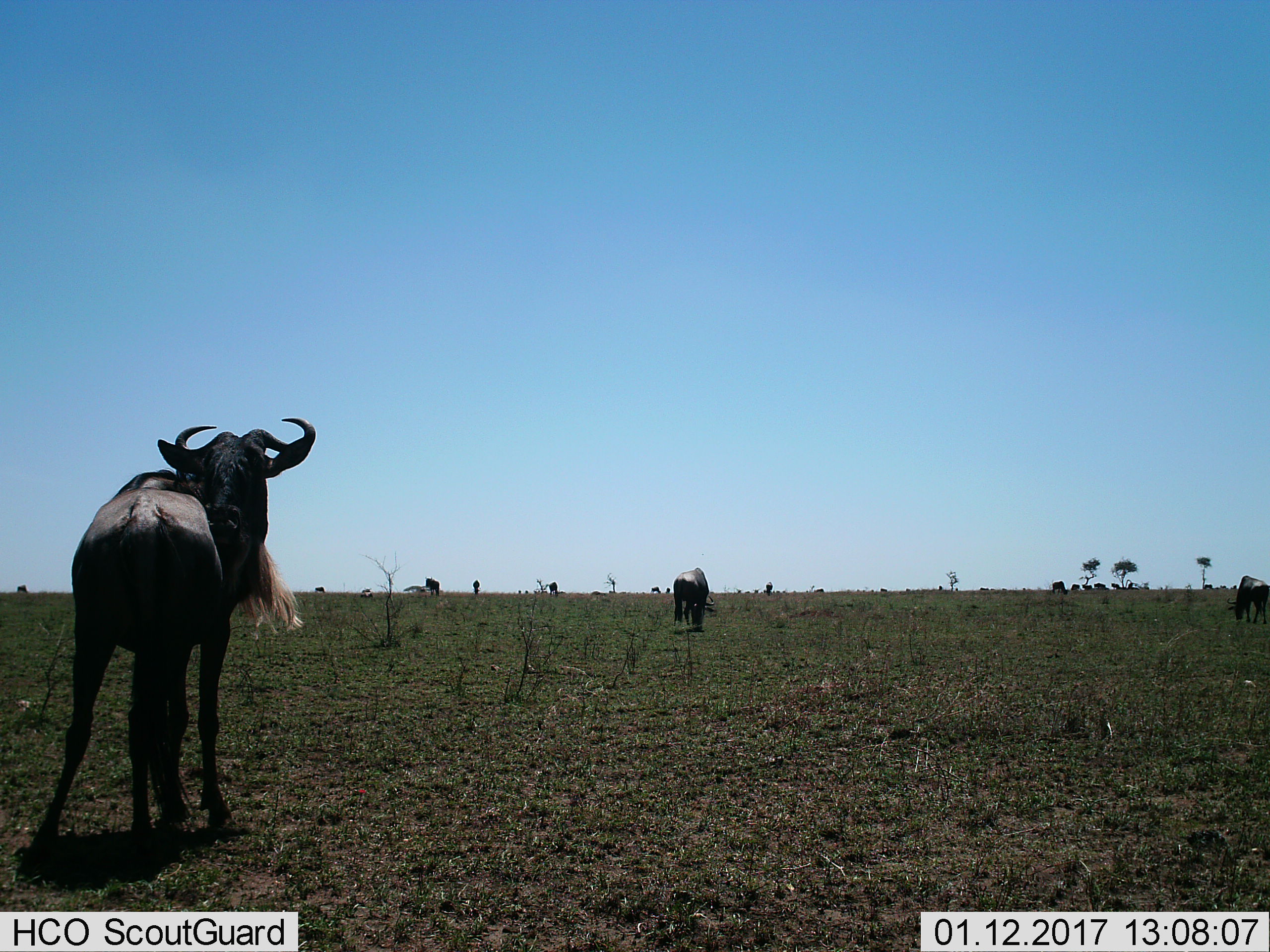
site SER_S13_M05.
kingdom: Animalia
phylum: Chordata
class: Mammalia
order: Artiodactyla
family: Bovidae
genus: Connochaetes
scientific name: Connochaetes taurinus taurinus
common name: blue wildebeest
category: wildebeestblue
Wildebeestblue (blue wildebeest) (Connochaetes taurinus taurinus), count 11-50. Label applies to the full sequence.